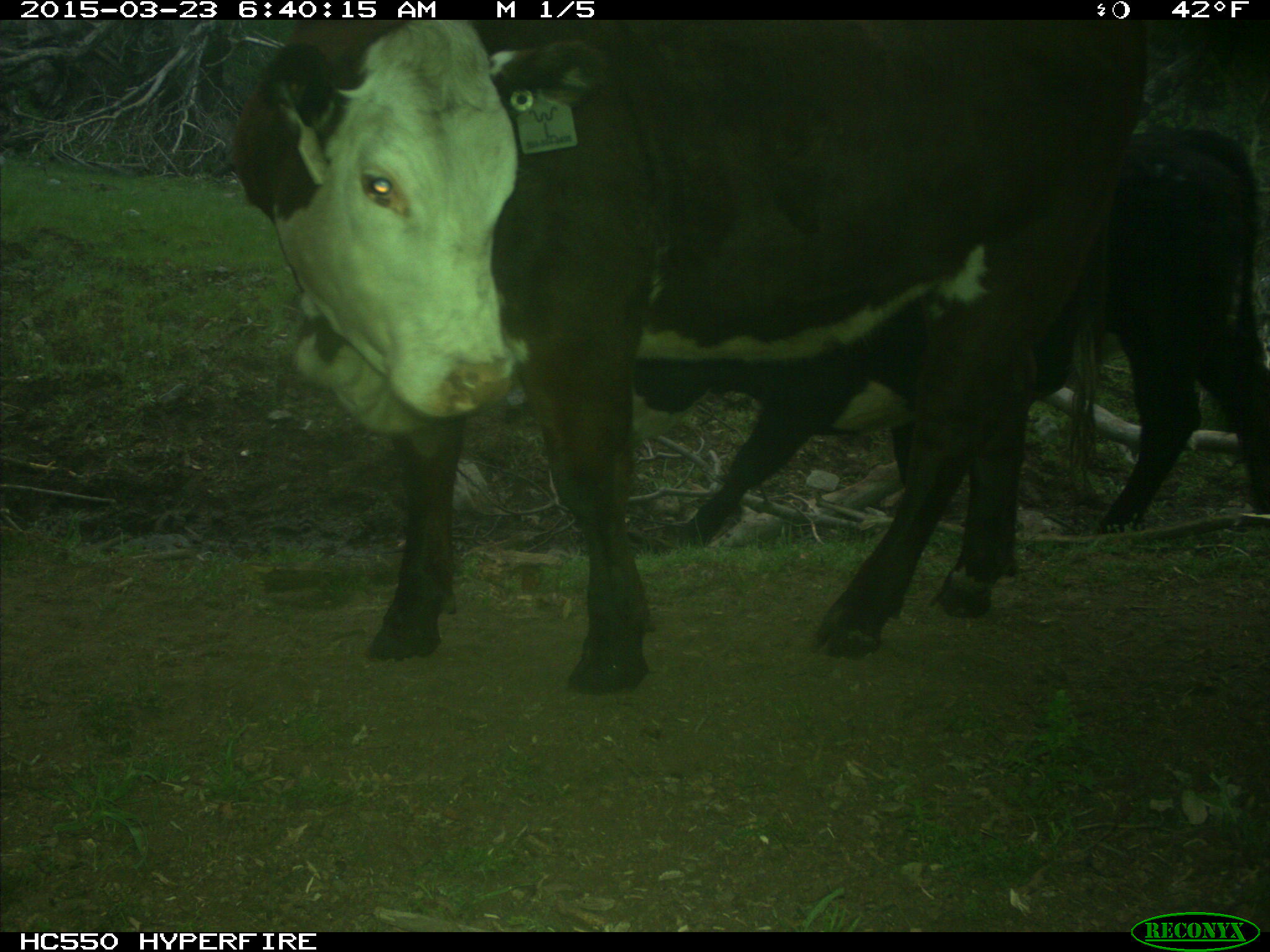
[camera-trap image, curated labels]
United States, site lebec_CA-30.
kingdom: Animalia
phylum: Chordata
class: Mammalia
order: Artiodactyla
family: Bovidae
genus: Bos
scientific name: Bos taurus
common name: domestic cow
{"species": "Bos taurus (domestic cow)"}